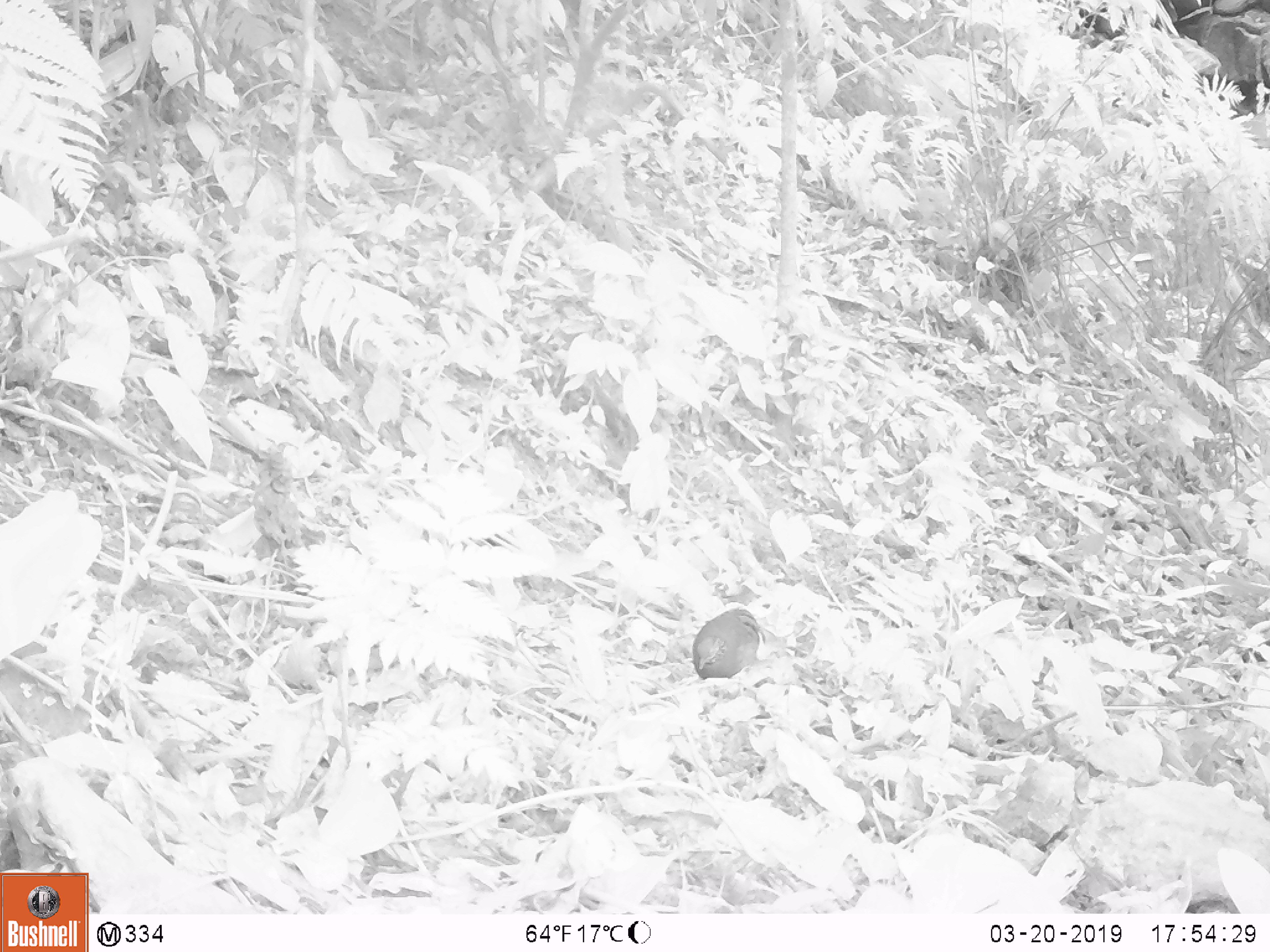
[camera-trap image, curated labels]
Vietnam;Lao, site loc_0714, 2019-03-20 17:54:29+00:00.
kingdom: Animalia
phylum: Chordata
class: Aves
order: Galliformes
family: Phasianidae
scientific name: Phasianidae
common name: partridge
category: unidentified partridge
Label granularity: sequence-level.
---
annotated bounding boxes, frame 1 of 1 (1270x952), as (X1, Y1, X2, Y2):
unidentified partridge: (692, 607, 766, 680)